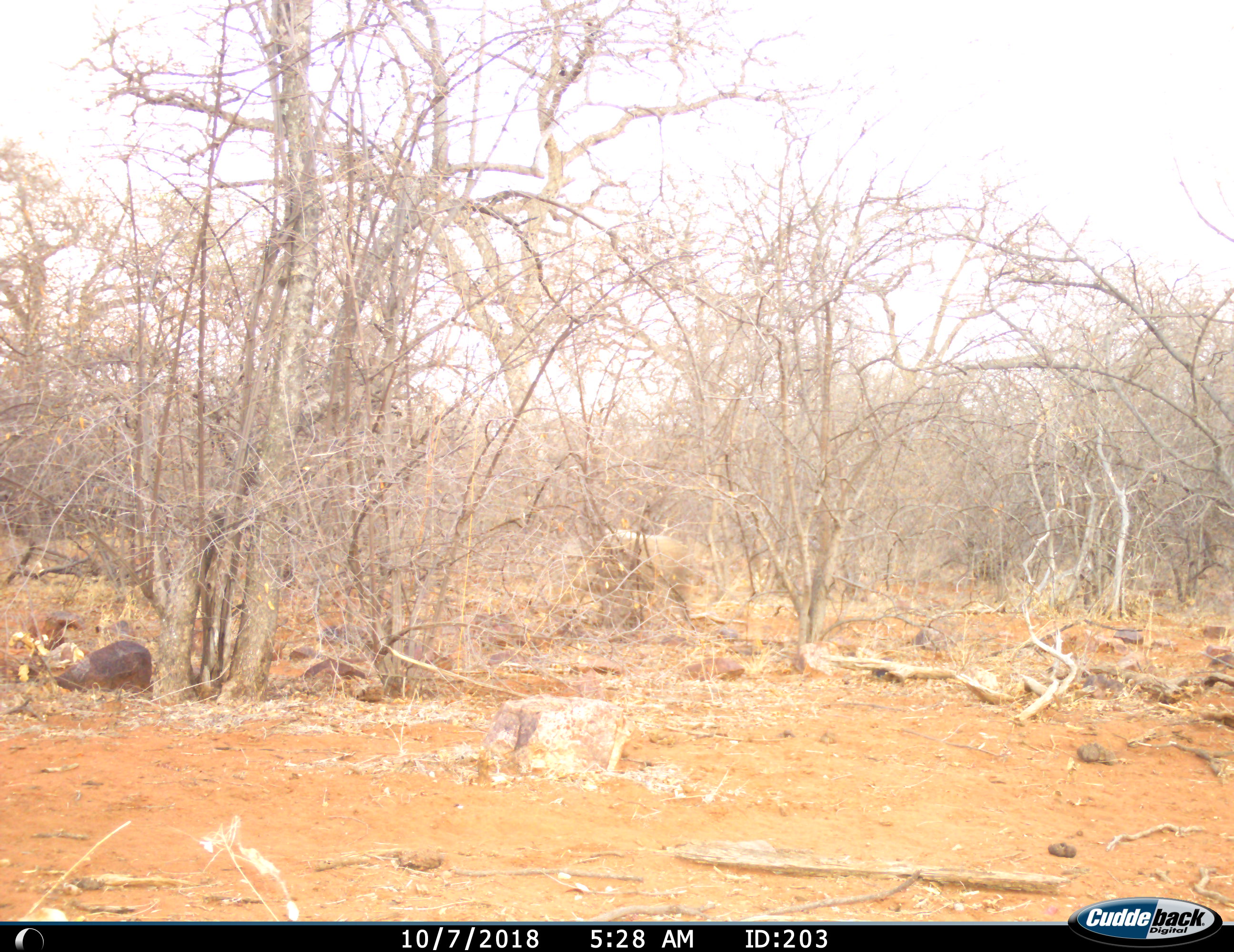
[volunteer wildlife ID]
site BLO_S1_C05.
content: unidentified animal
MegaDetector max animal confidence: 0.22